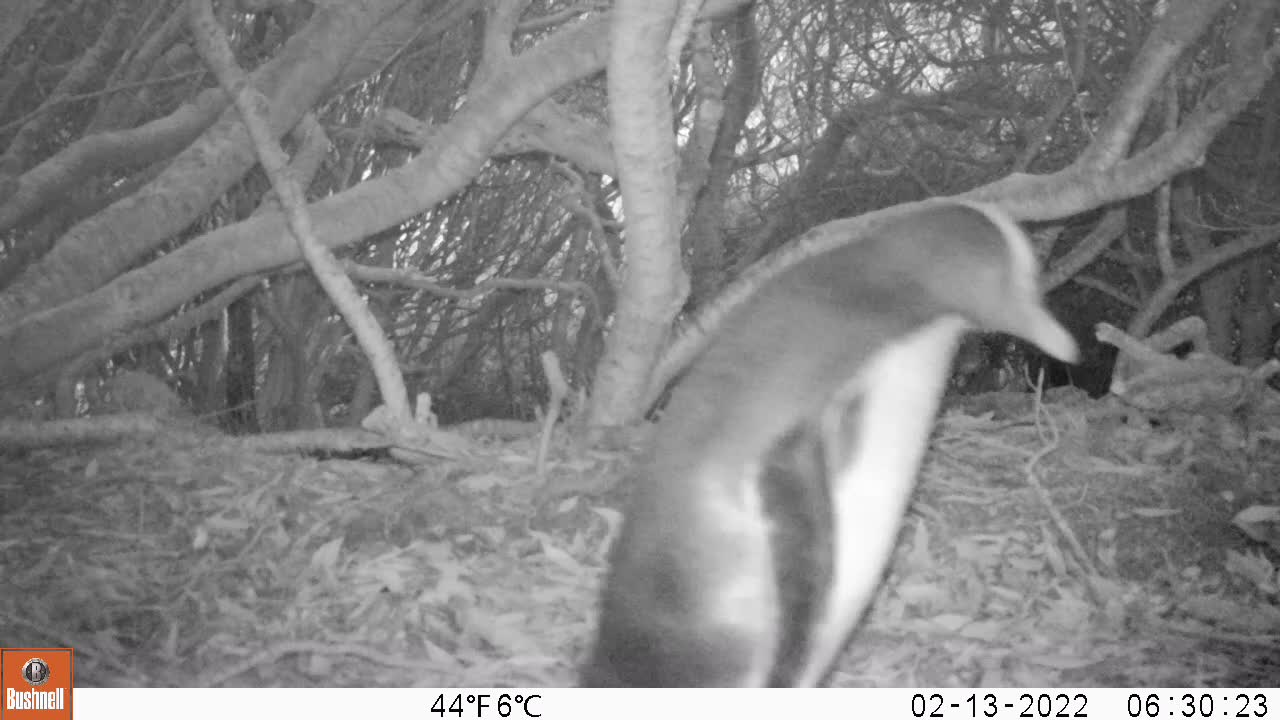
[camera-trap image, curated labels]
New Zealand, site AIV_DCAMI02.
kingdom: Animalia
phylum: Chordata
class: Aves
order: Sphenisciformes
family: Spheniscidae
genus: Megadyptes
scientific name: Megadyptes antipodes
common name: yellow-eyed penguin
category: yellow eyed penguin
Yellow eyed penguin (yellow-eyed penguin) (Megadyptes antipodes).